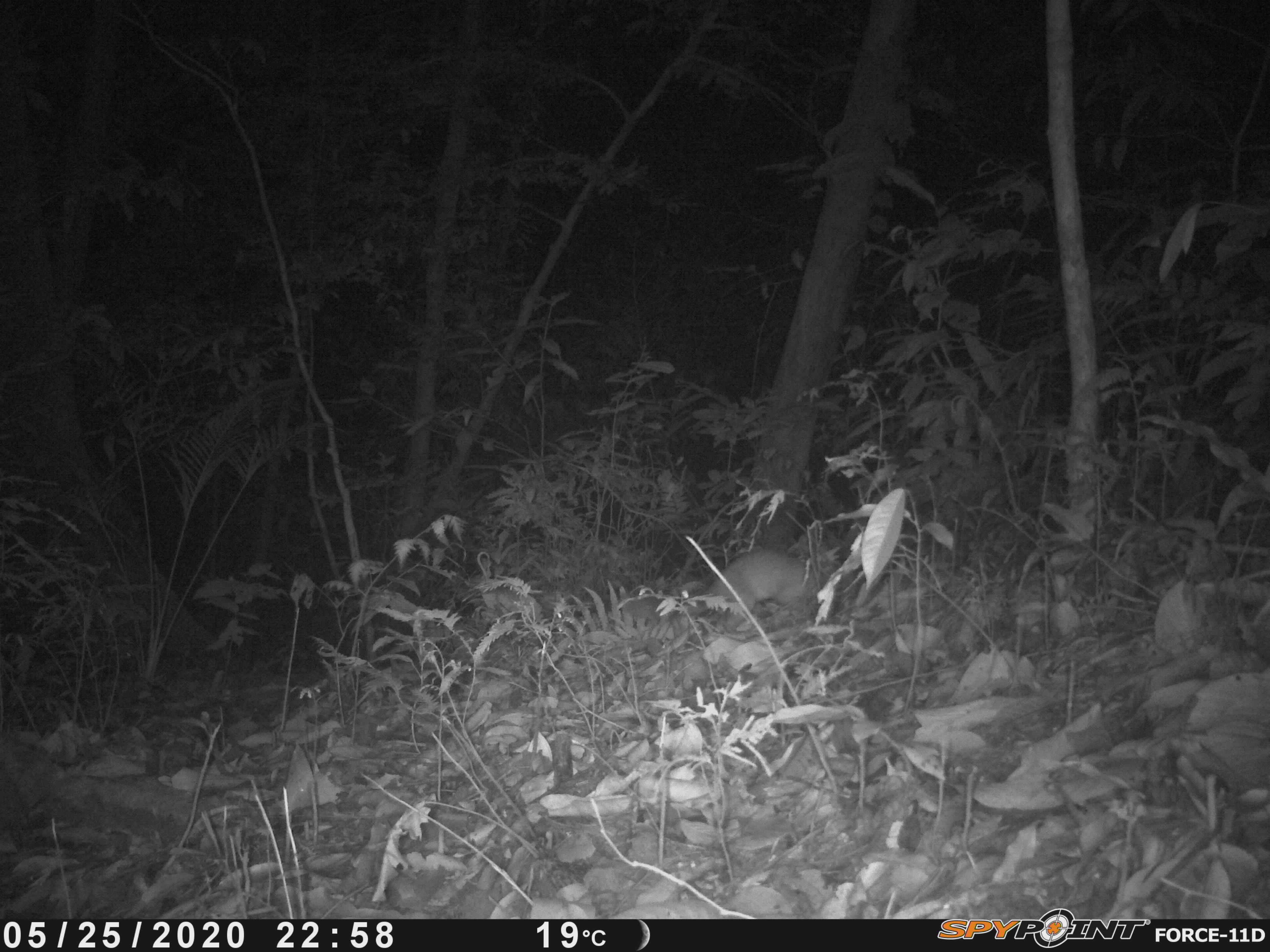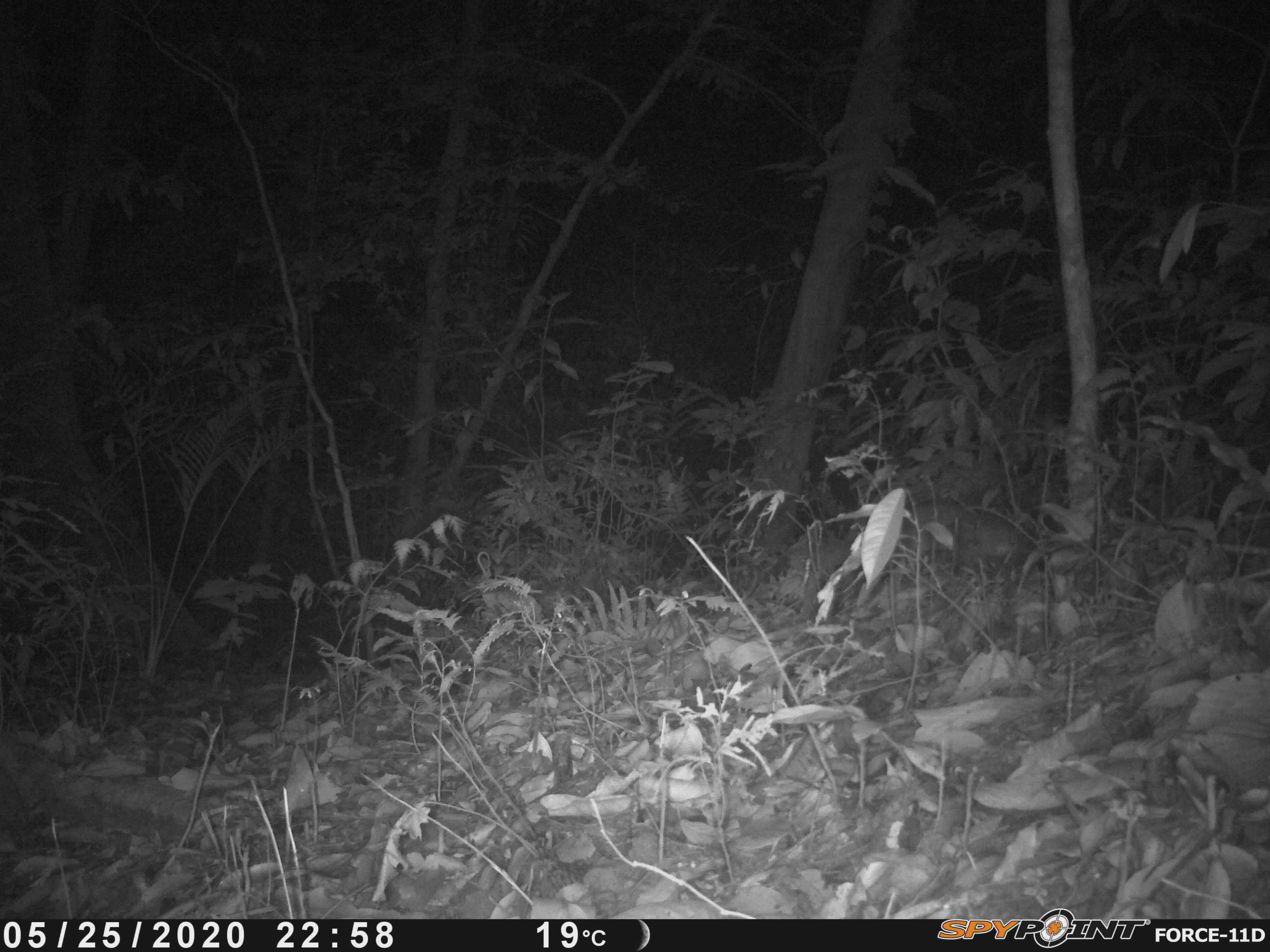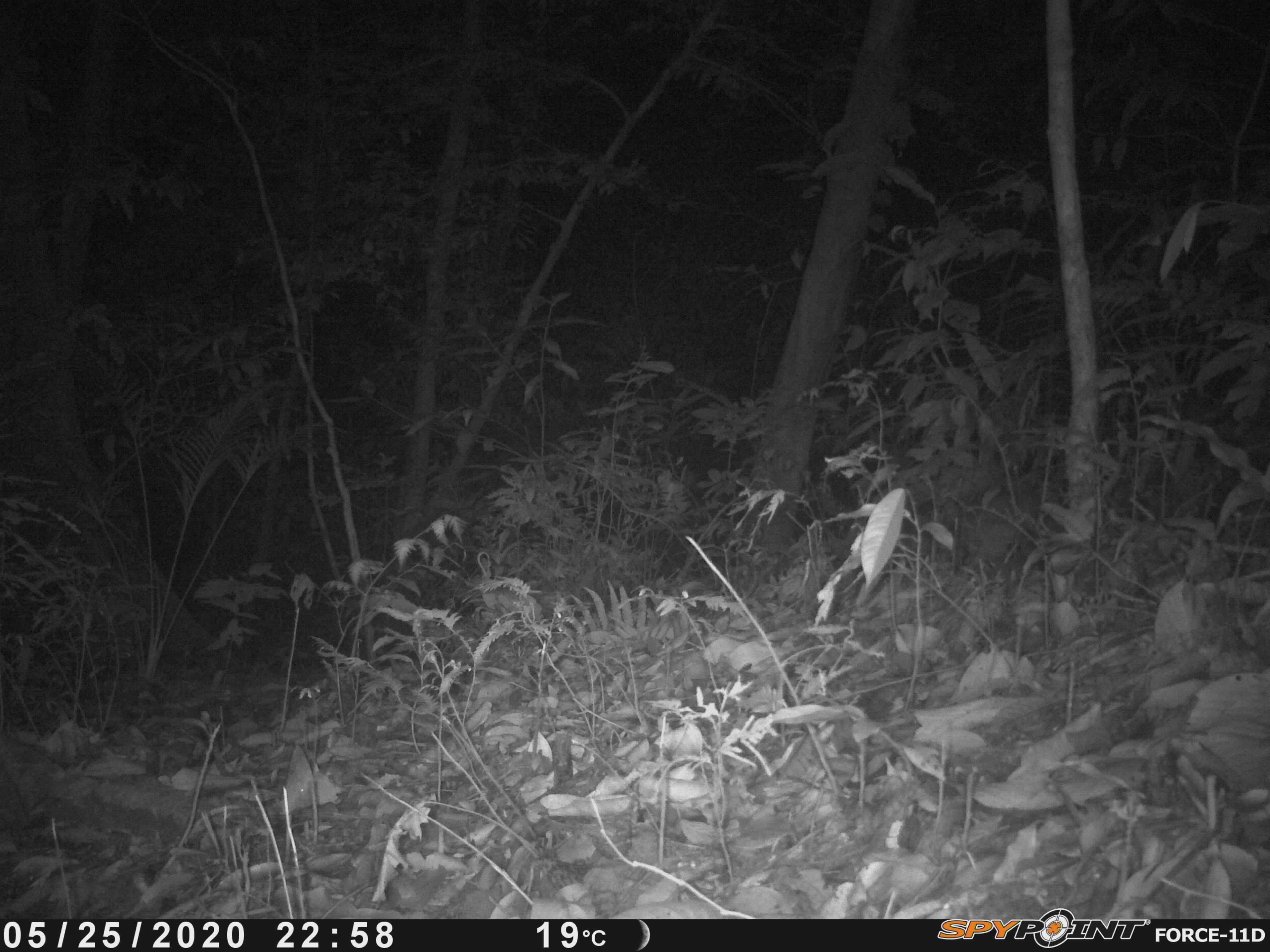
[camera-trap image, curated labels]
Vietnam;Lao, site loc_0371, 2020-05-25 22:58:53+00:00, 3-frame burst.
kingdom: Animalia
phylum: Chordata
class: Mammalia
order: Carnivora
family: Mustelidae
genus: Melogale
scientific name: Melogale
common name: ferret badger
Ferret badger (Melogale). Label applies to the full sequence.